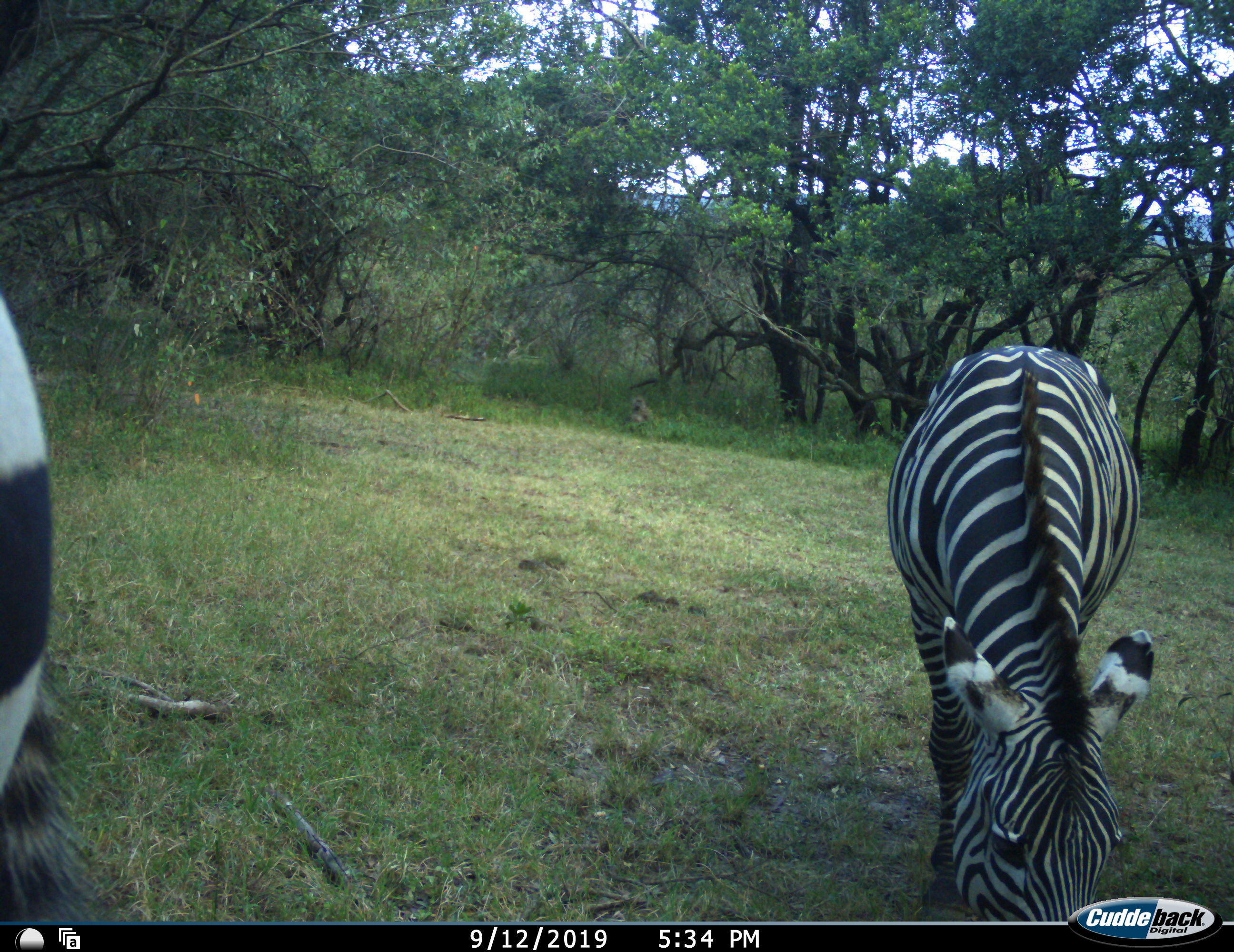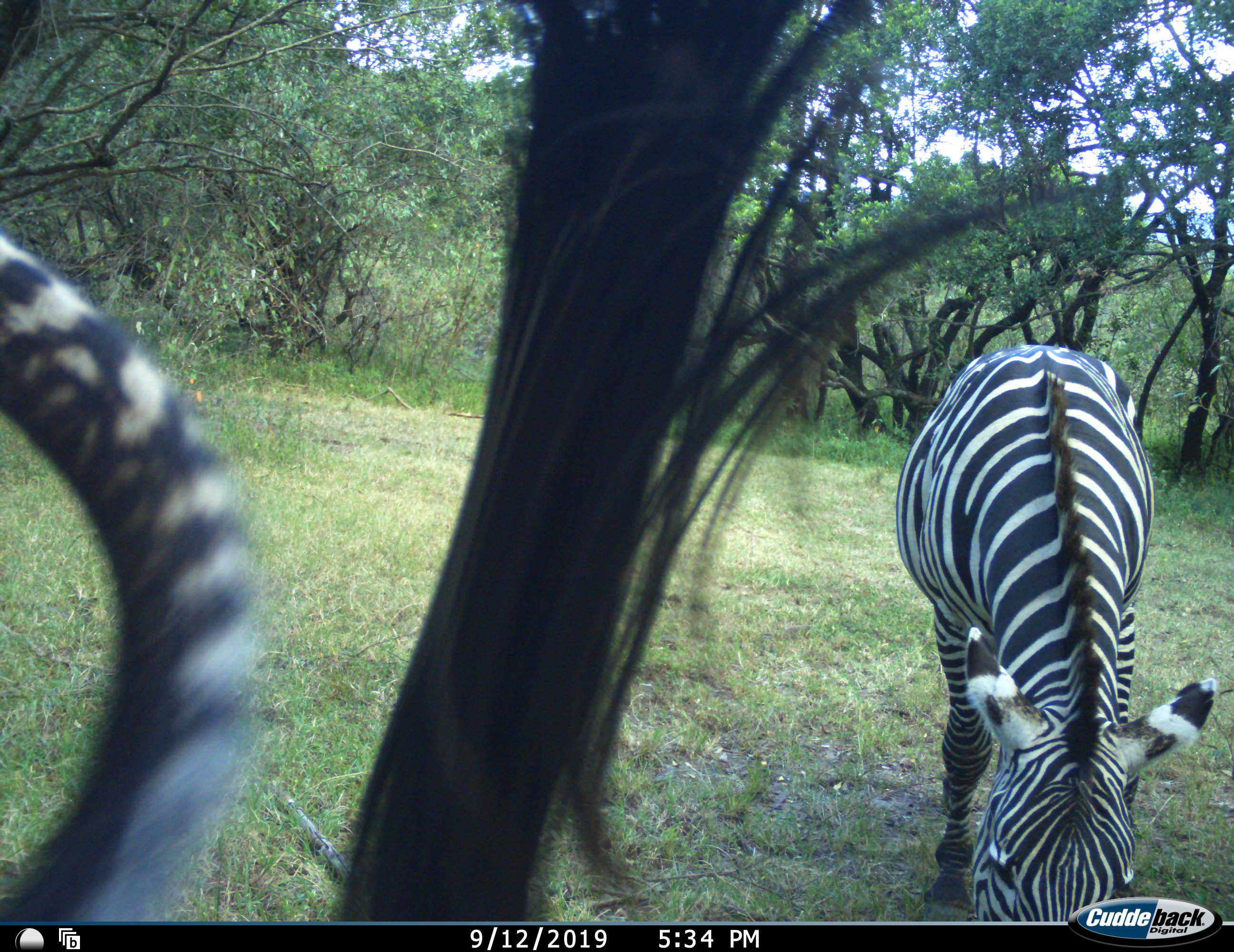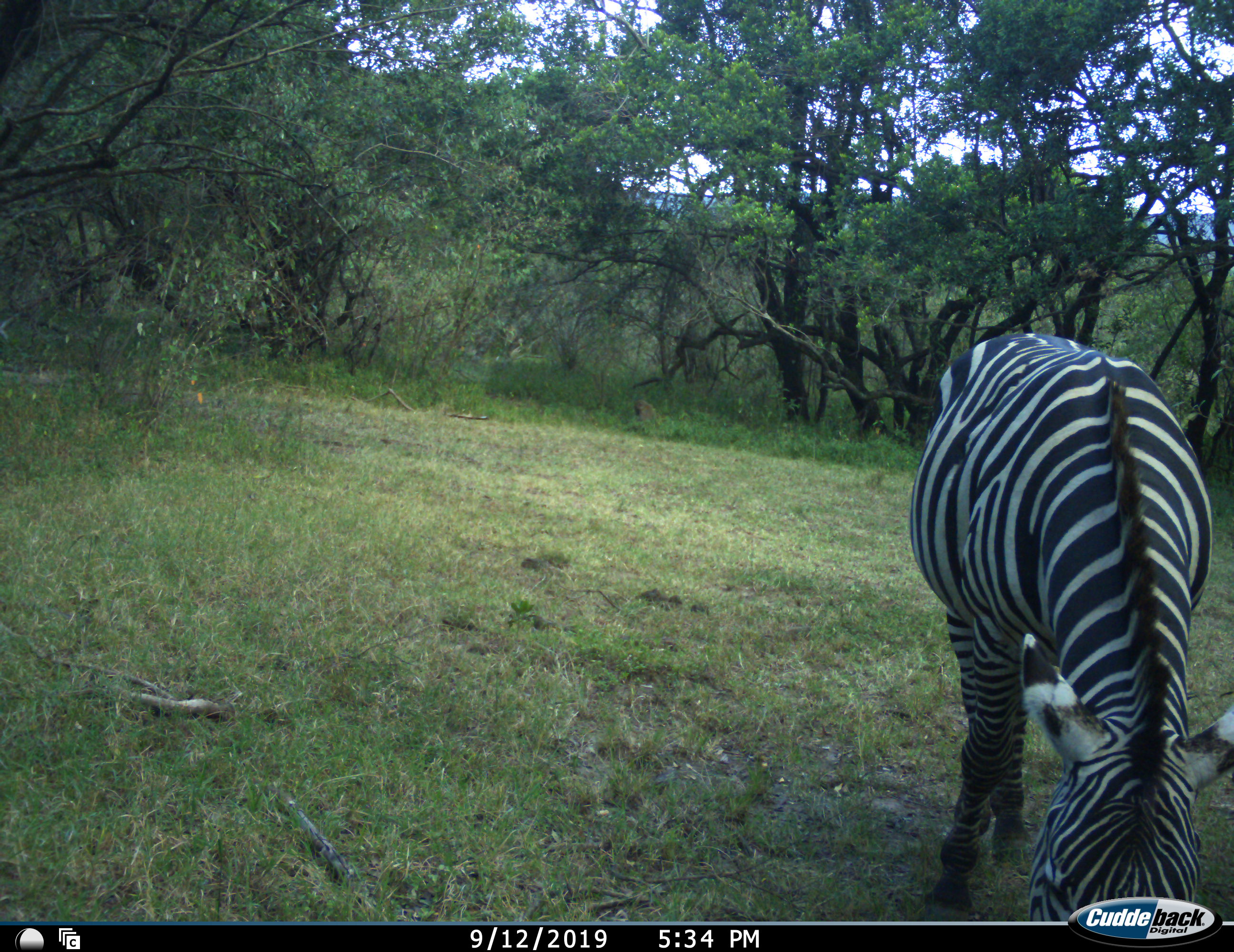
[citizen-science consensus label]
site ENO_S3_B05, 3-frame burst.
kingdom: Animalia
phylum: Chordata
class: Mammalia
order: Perissodactyla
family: Equidae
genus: Equus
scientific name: Equus quagga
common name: plains zebra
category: zebraplains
Zebraplains (plains zebra) (Equus quagga), count 2. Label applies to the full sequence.